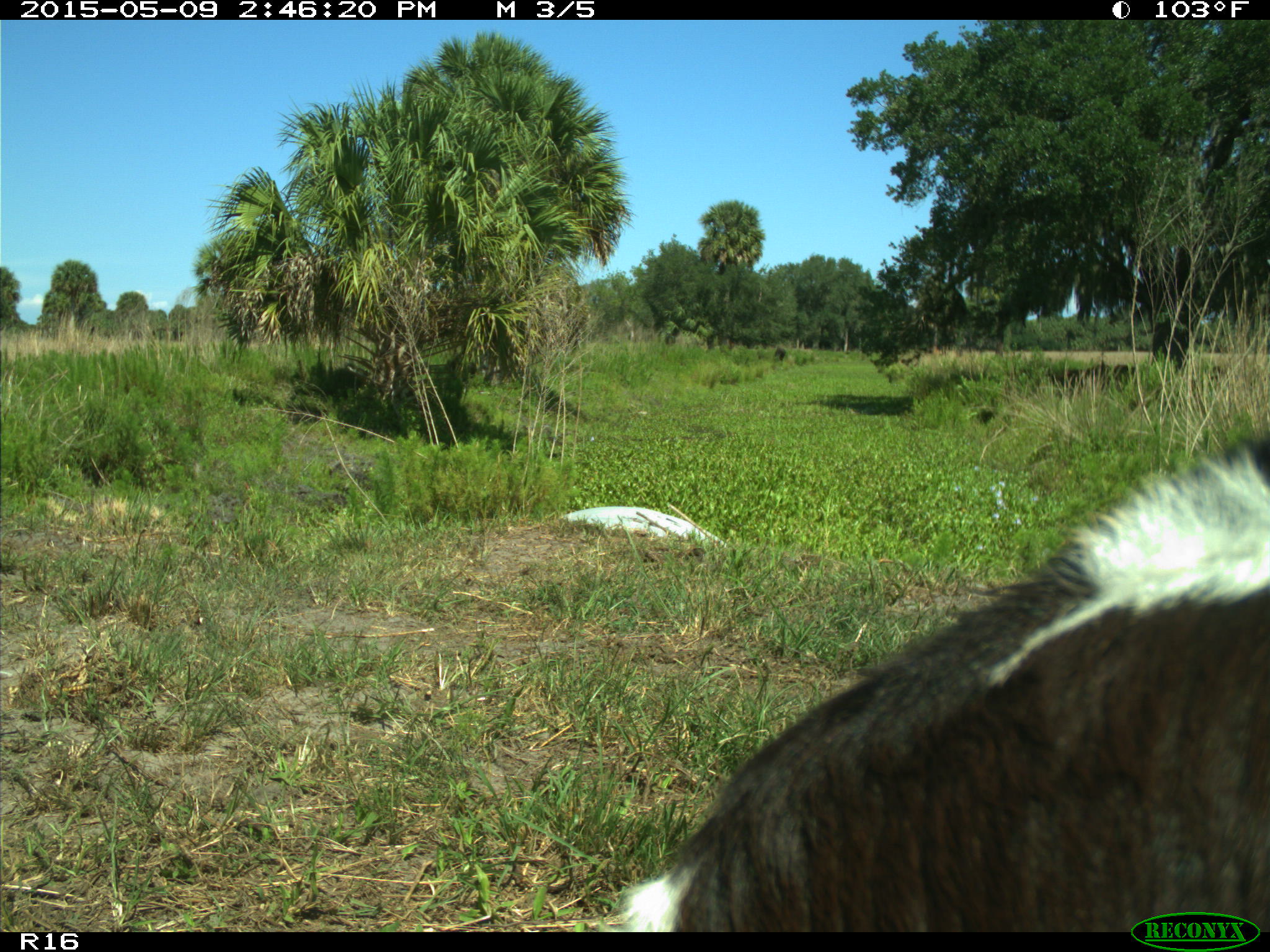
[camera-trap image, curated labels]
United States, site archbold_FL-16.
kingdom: Animalia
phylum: Chordata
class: Mammalia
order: Artiodactyla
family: Bovidae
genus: Bos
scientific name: Bos taurus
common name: domestic cow